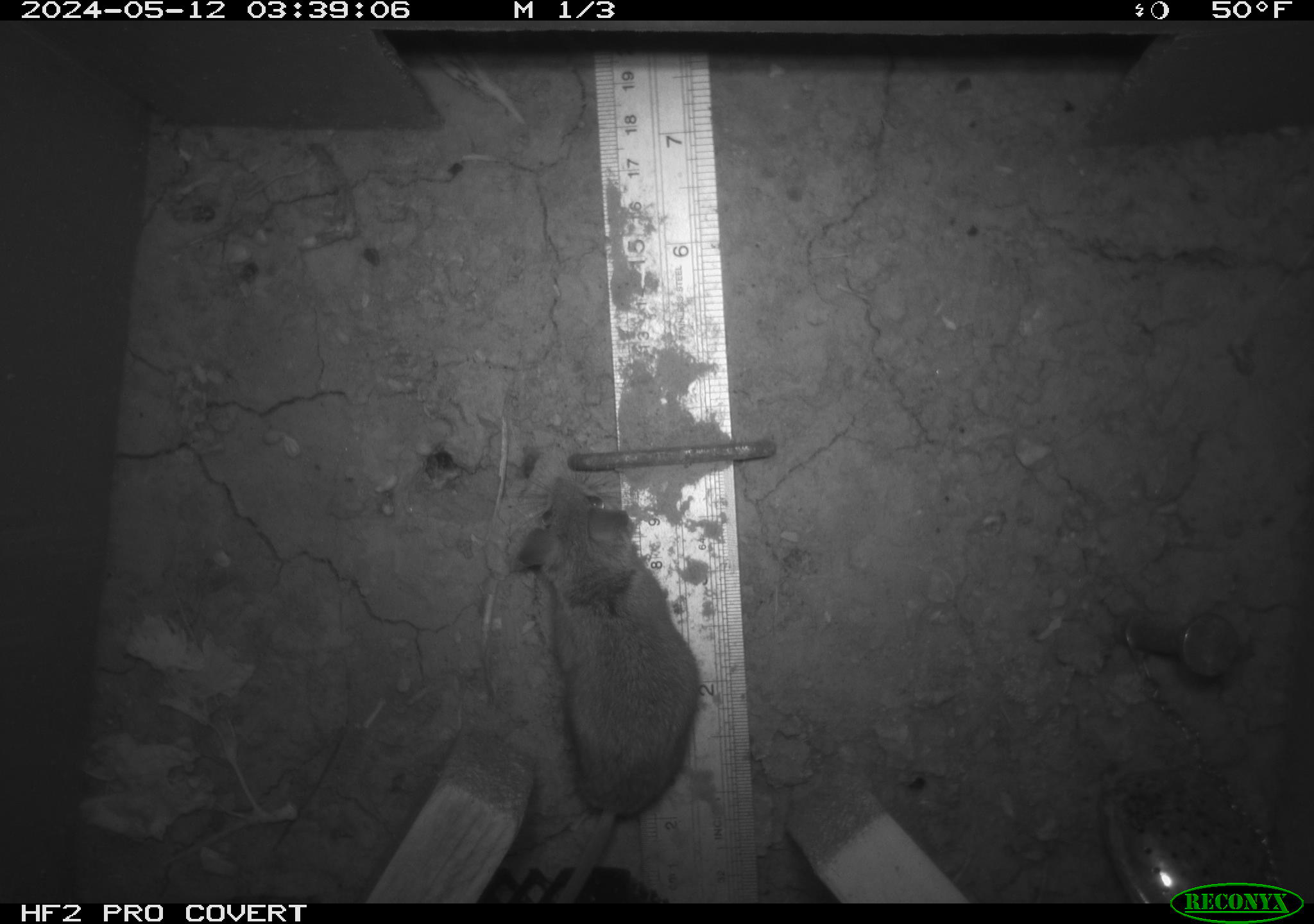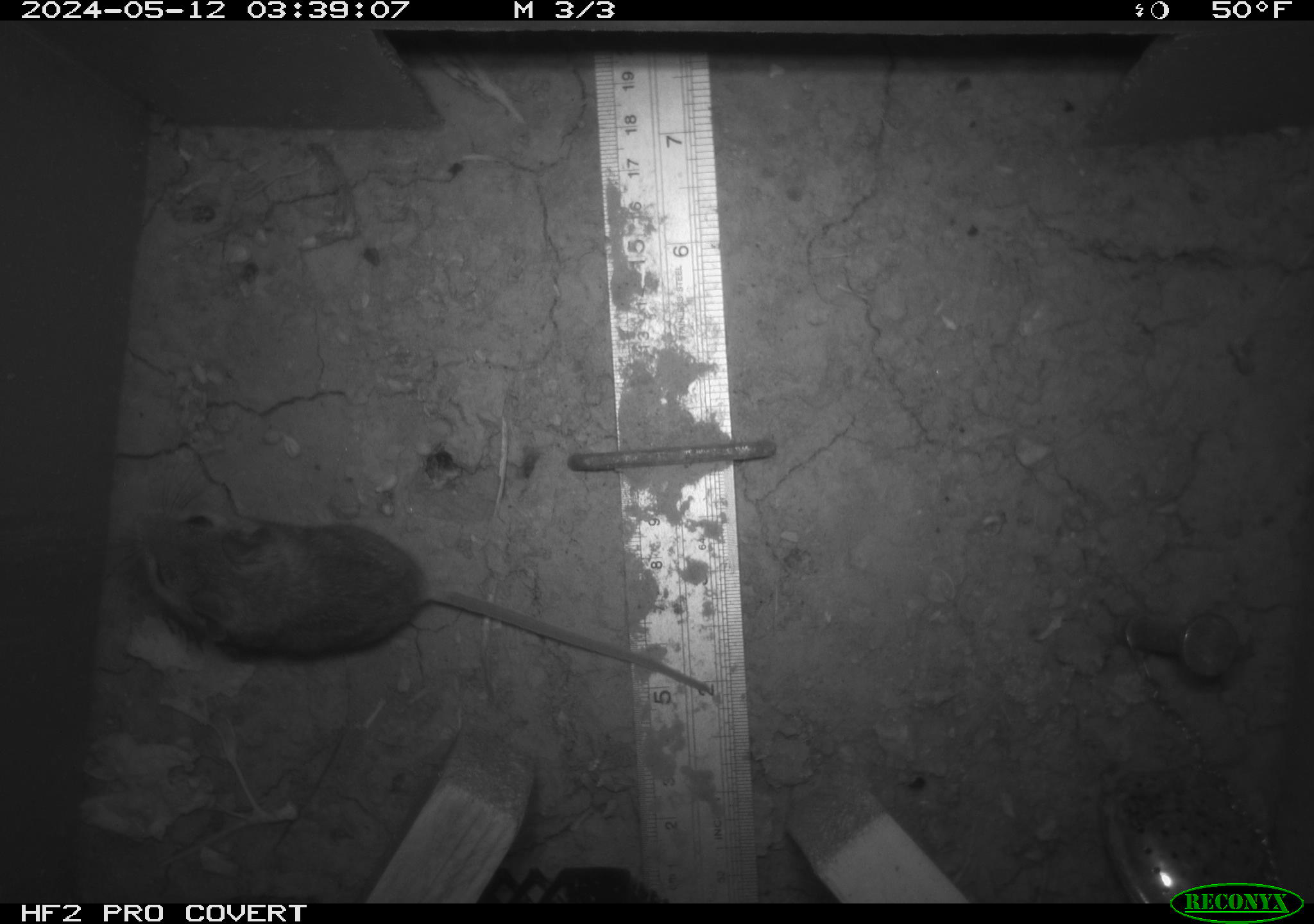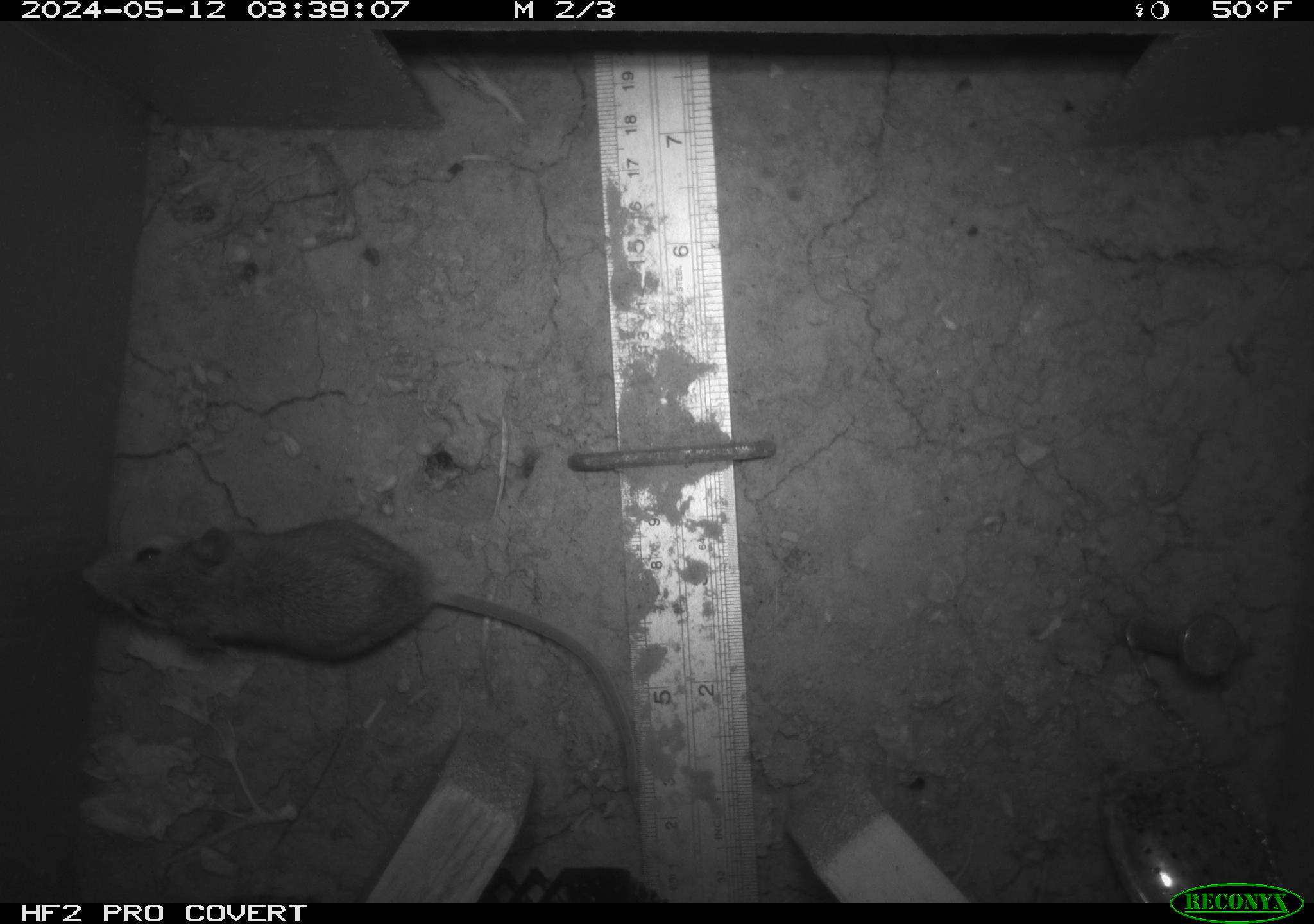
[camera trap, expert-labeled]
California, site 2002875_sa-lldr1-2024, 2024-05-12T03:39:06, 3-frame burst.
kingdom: Animalia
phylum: Chordata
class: Mammalia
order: Rodentia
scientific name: Rodentia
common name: mouse species